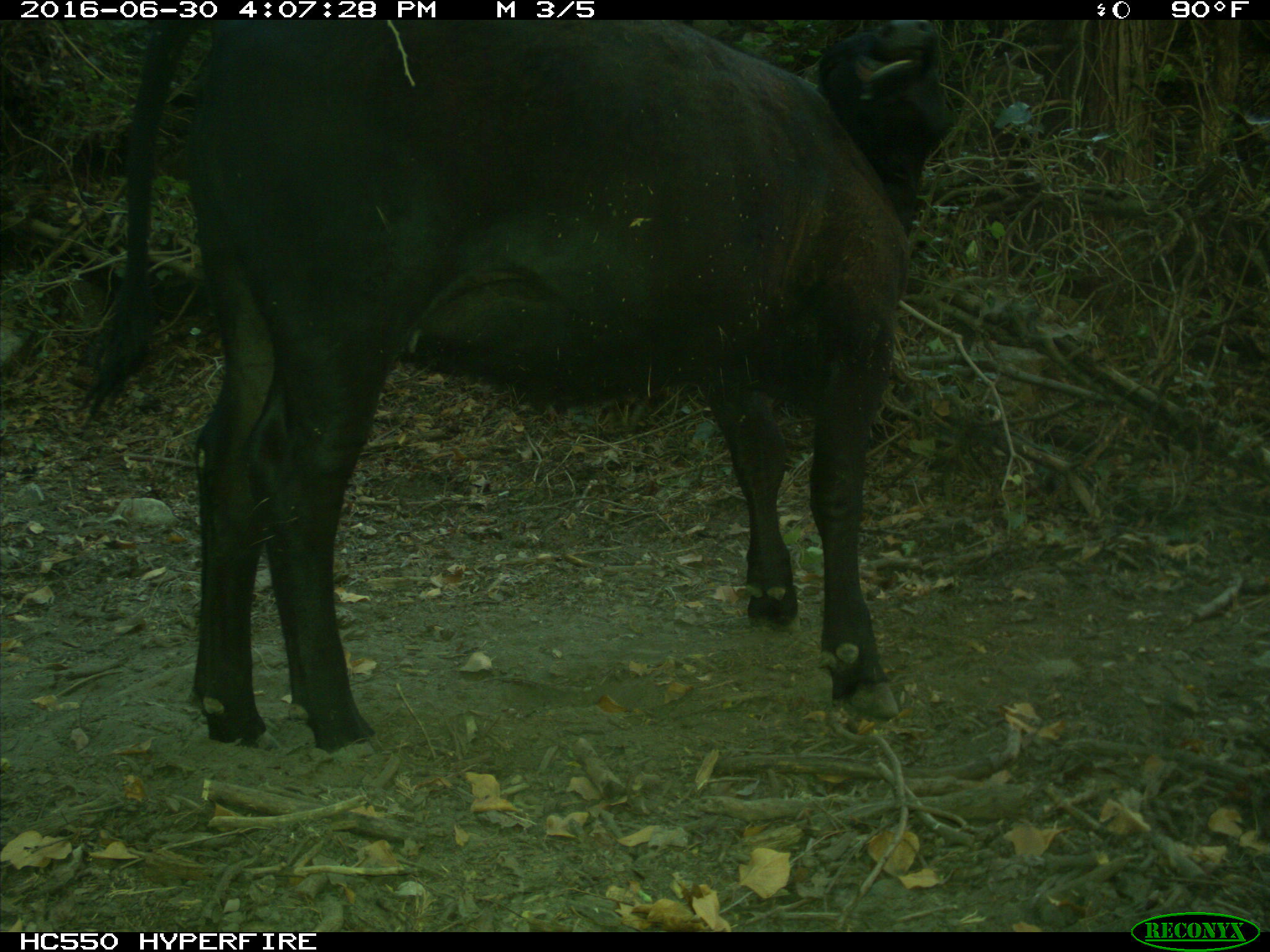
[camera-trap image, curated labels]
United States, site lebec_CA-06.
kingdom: Animalia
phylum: Chordata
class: Mammalia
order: Artiodactyla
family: Bovidae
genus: Bos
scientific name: Bos taurus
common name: domestic cow